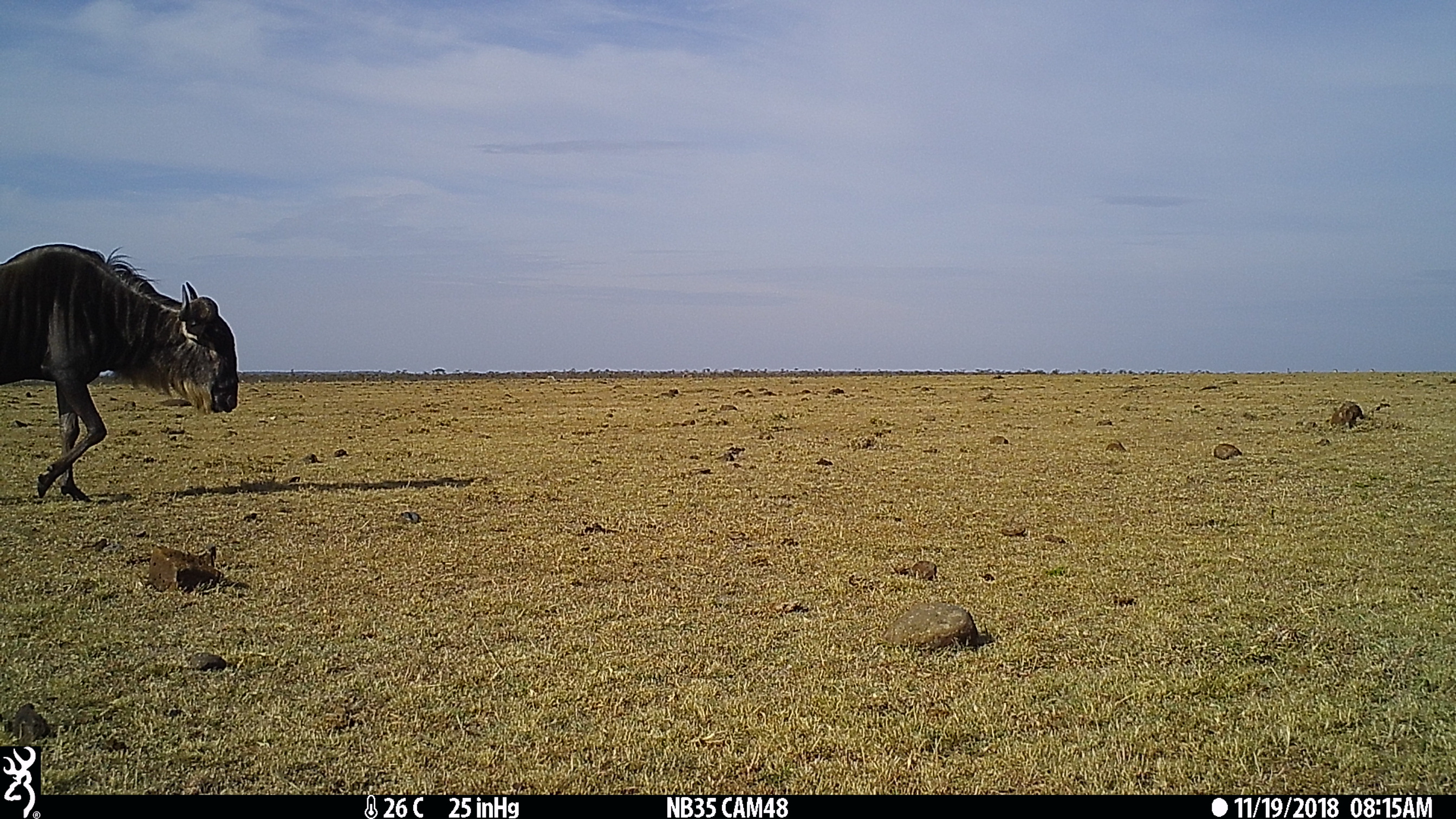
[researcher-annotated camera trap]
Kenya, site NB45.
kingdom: Animalia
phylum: Chordata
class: Mammalia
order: Artiodactyla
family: Bovidae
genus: Connochaetes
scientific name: Connochaetes taurinus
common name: blue wildebeest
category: wildebeest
Wildebeest (blue wildebeest) (Connochaetes taurinus).